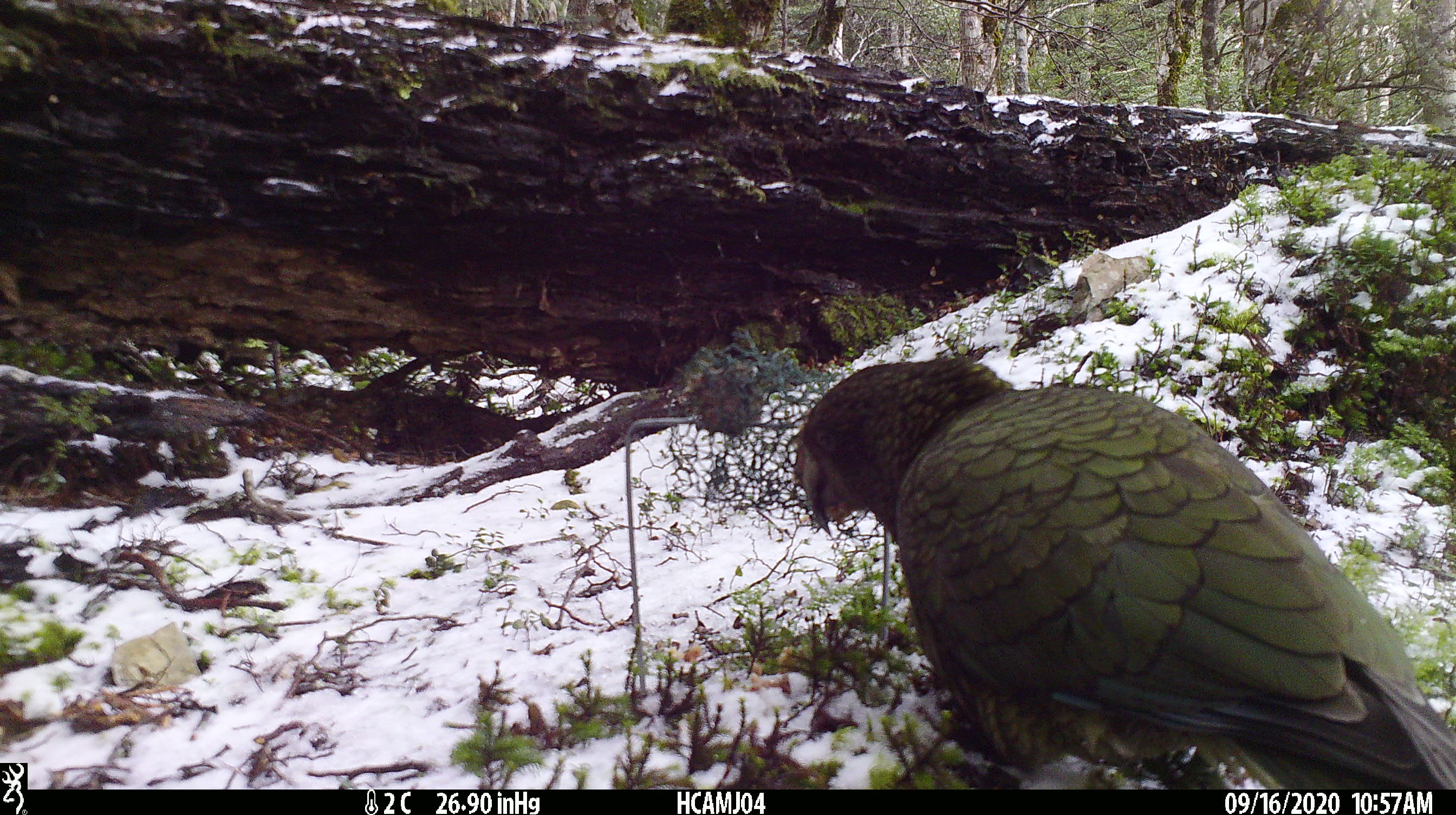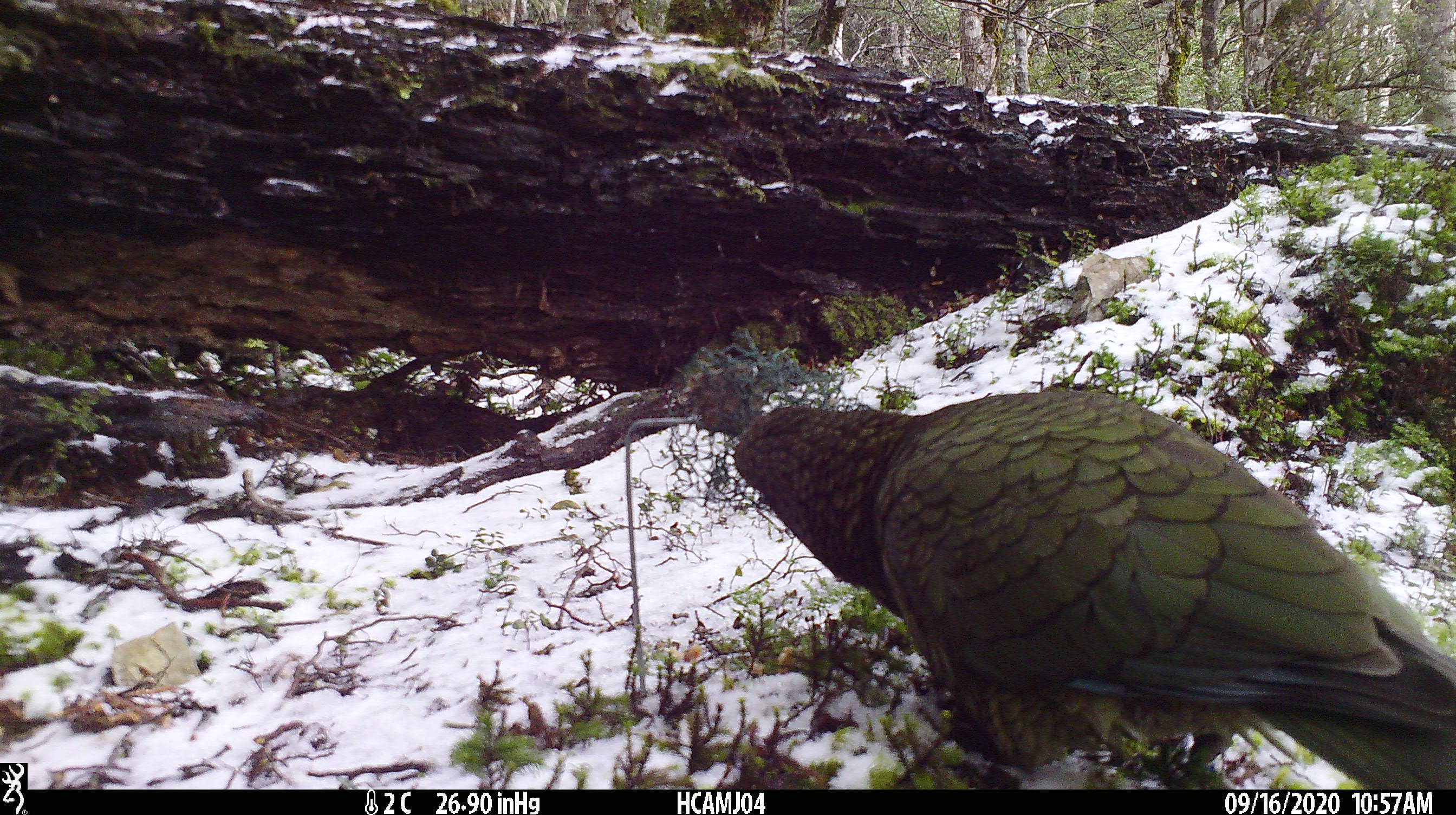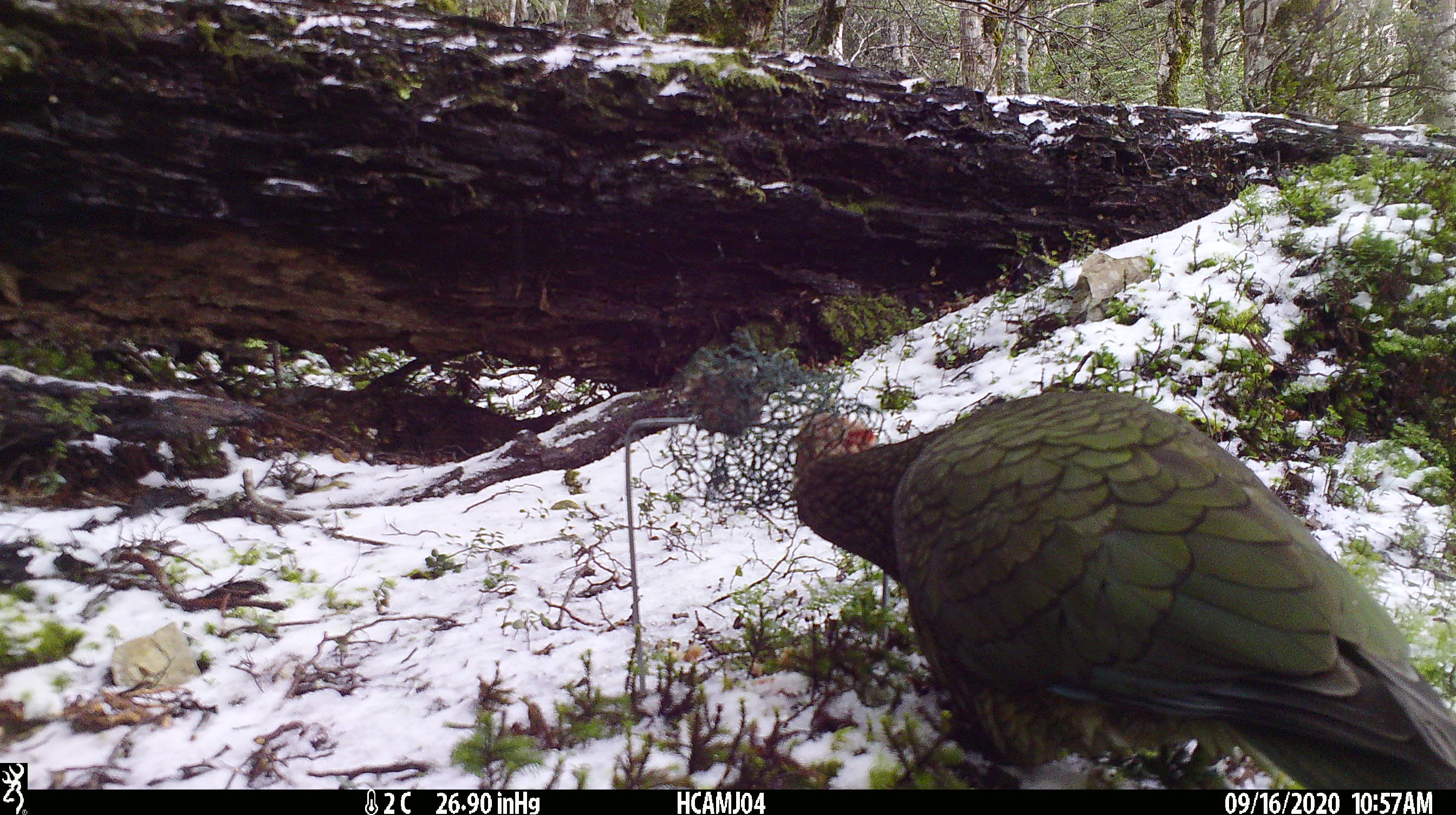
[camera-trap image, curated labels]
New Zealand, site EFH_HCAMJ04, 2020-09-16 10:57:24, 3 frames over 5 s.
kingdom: Animalia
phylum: Chordata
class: Aves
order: Psittaciformes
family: Strigopidae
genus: Nestor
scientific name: Nestor notabilis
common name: kea